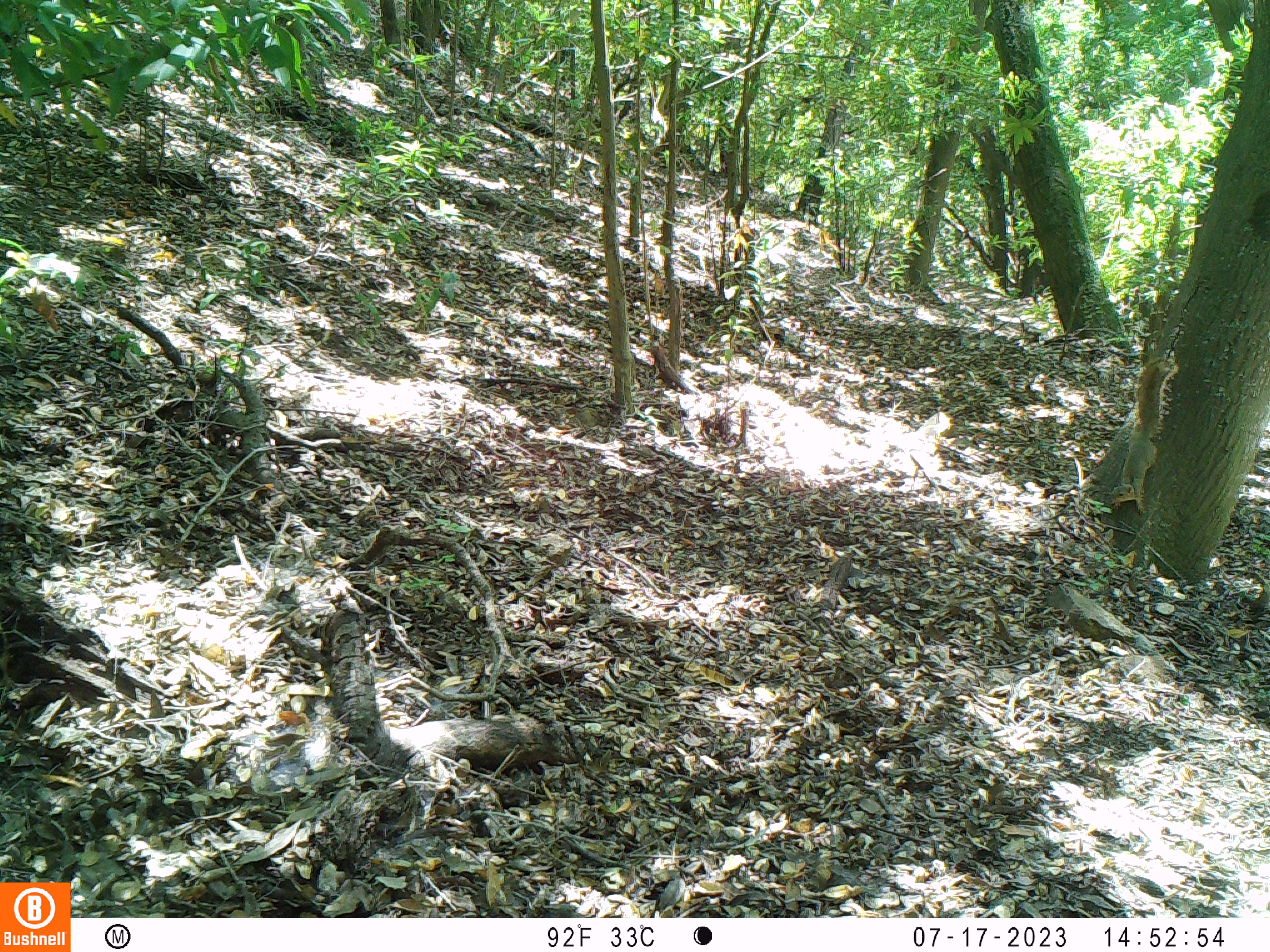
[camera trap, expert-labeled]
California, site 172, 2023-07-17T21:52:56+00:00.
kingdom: Animalia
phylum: Chordata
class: Mammalia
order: Rodentia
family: Sciuridae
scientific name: Sciuridae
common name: squirrel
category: unknown squirrel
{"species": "unknown squirrel (squirrel) (Sciuridae)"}